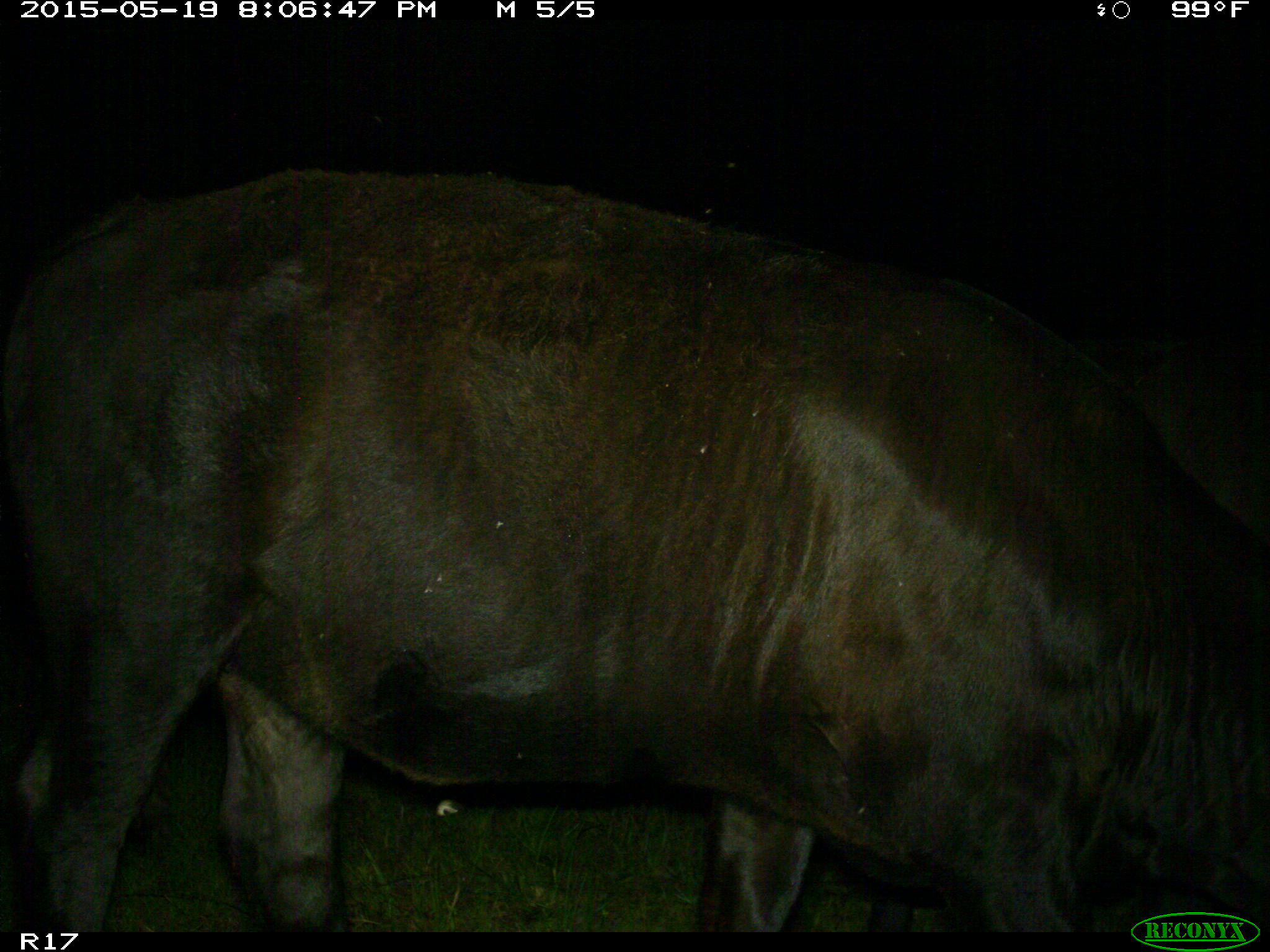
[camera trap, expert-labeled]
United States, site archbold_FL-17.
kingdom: Animalia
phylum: Chordata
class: Mammalia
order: Artiodactyla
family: Bovidae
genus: Bos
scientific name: Bos taurus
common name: domestic cow